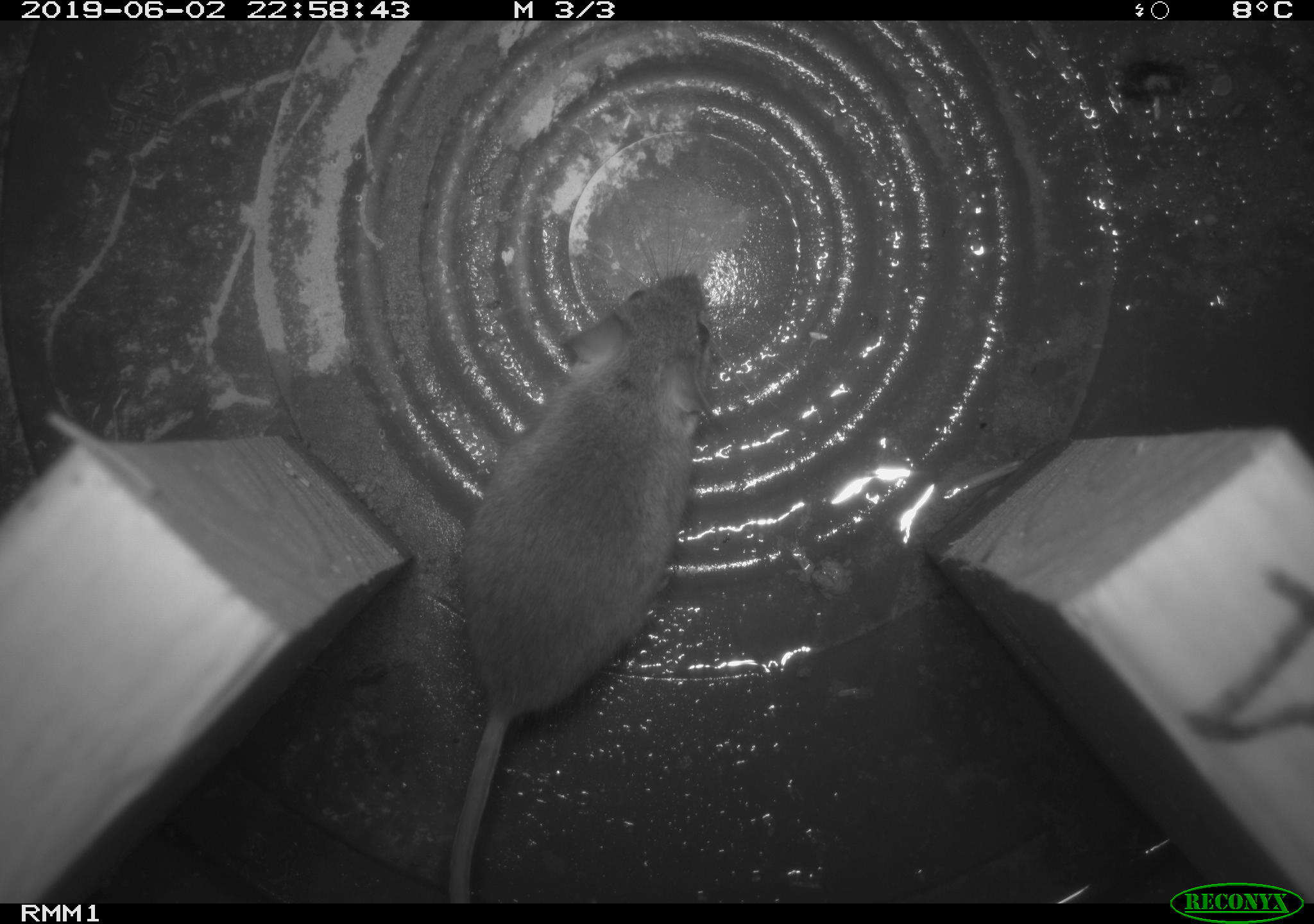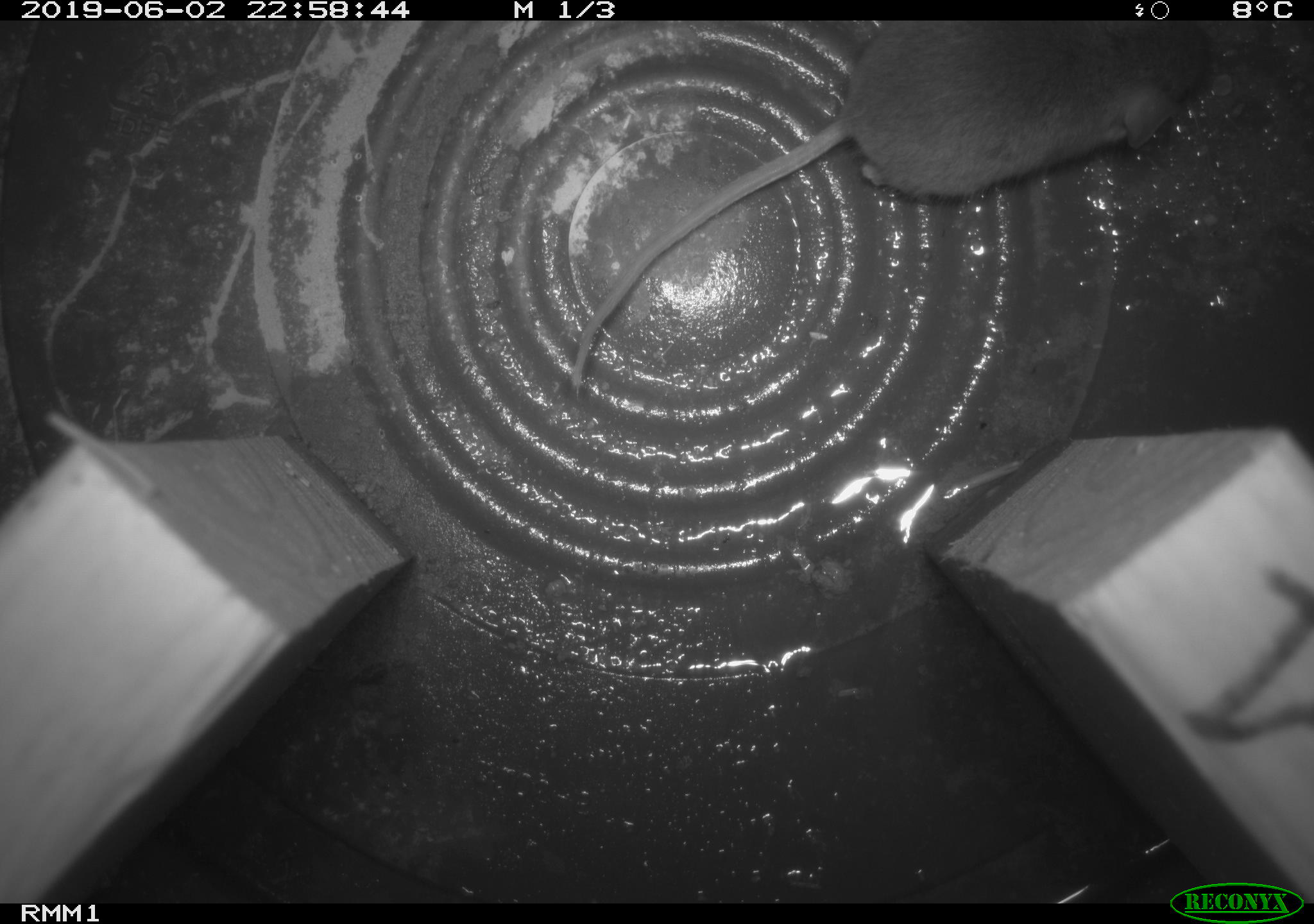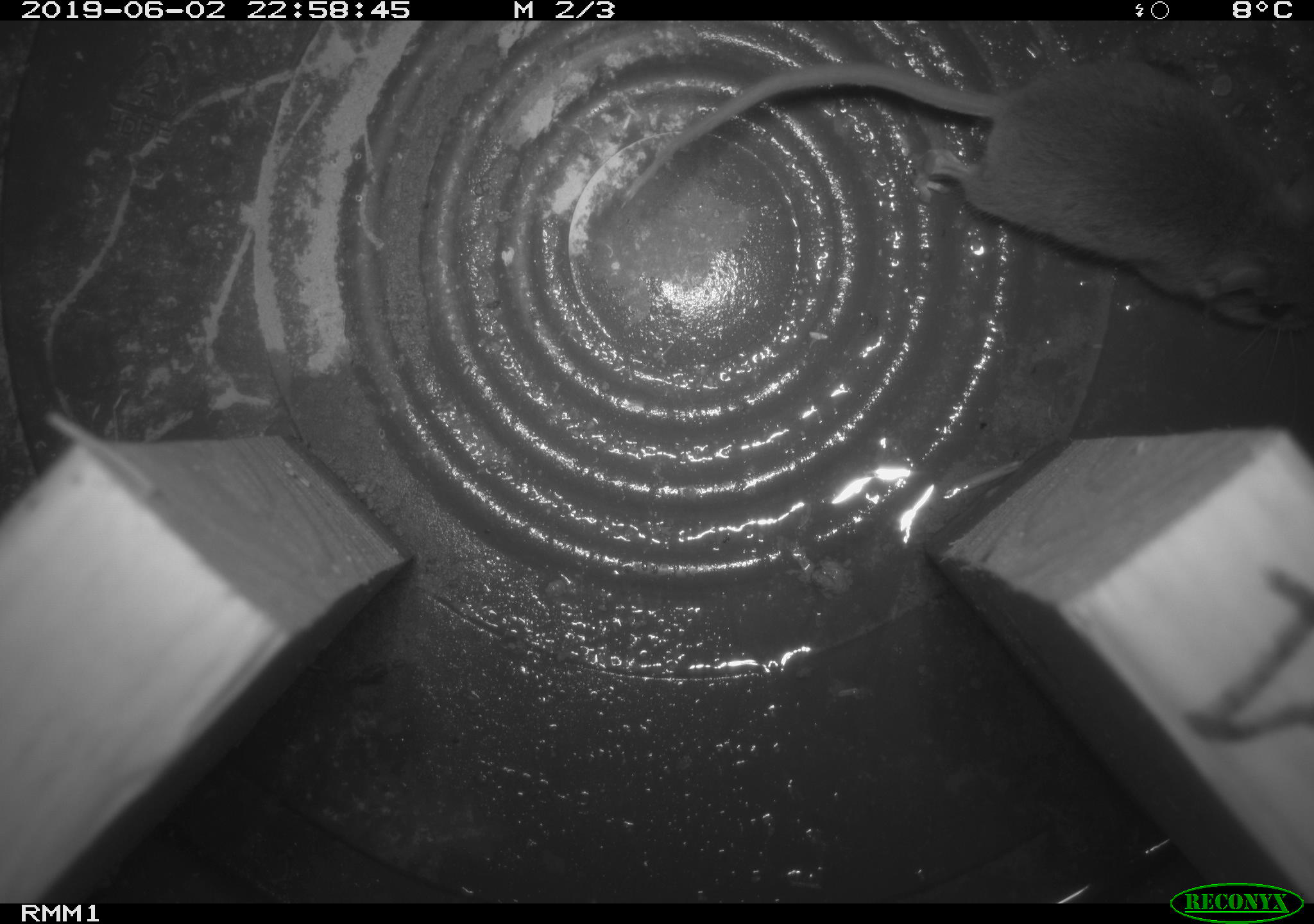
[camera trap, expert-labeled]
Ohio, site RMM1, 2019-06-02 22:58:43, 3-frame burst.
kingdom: Animalia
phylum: Chordata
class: Mammalia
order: Rodentia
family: Cricetidae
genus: Peromyscus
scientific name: Peromyscus leucopus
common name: white-footed mouse